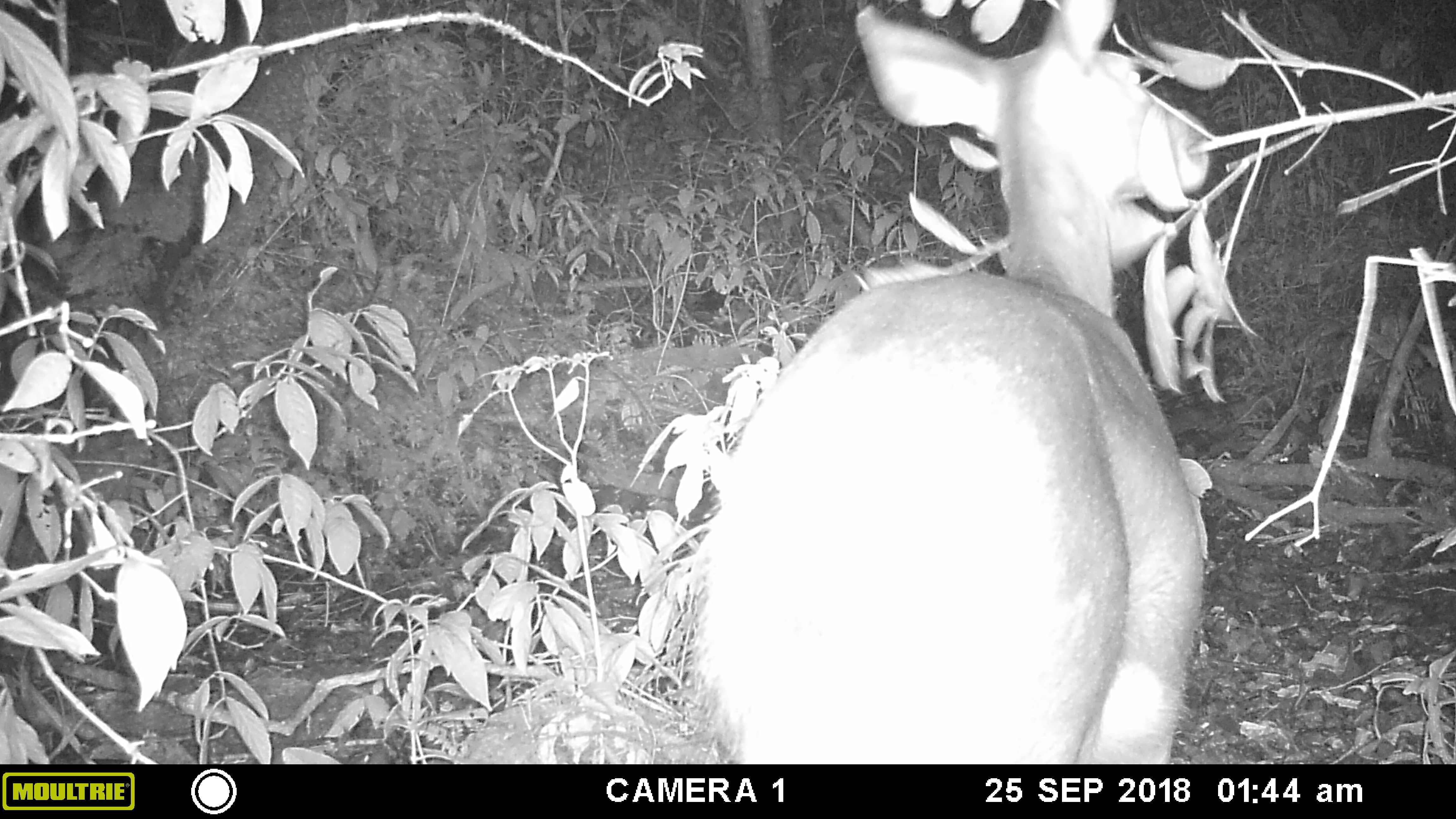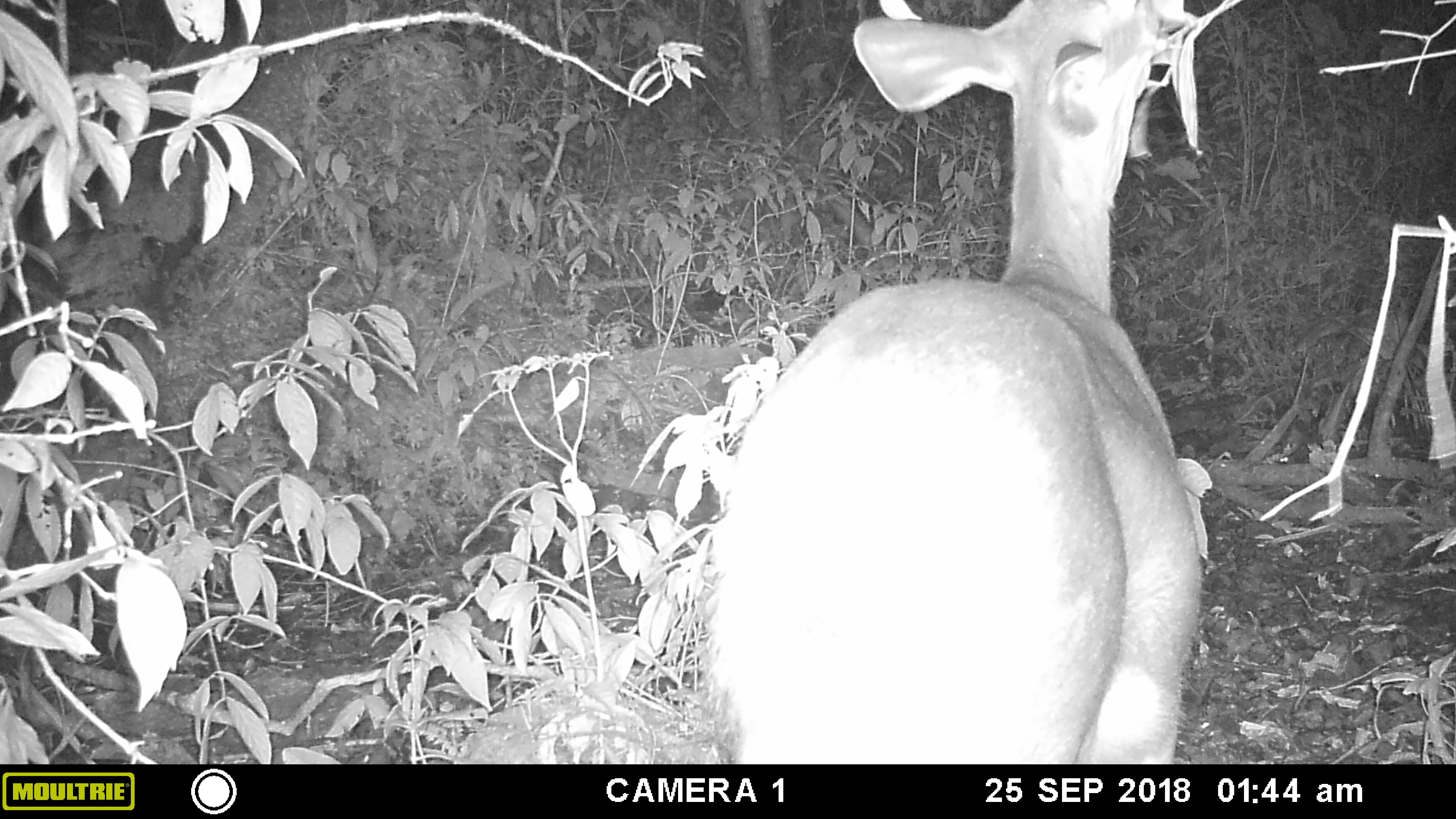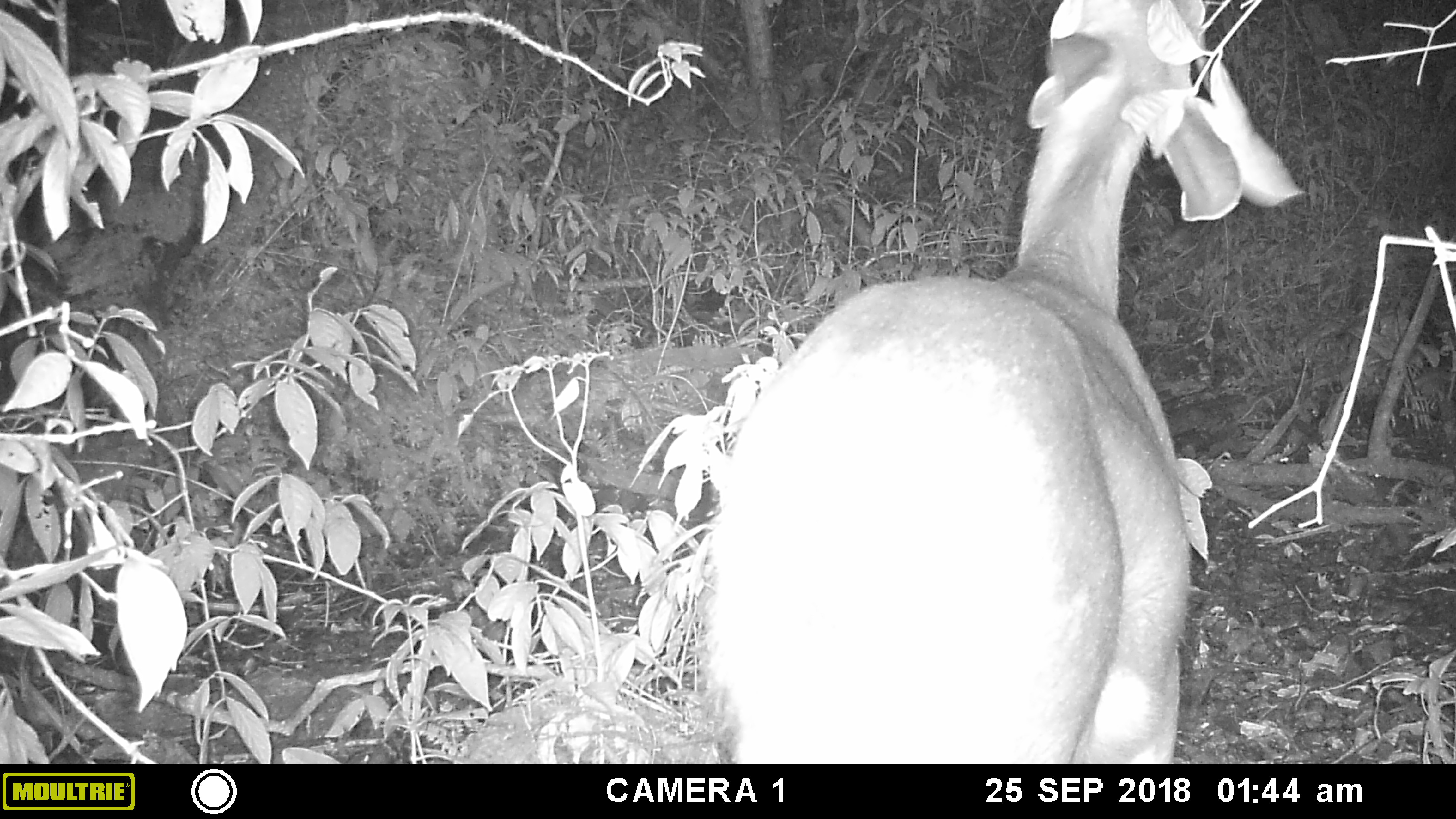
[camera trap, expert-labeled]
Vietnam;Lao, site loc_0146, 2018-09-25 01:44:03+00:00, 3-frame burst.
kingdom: Animalia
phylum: Chordata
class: Mammalia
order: Artiodactyla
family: Cervidae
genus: Rusa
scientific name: Rusa unicolor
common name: sambar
Sambar (Rusa unicolor). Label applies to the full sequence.